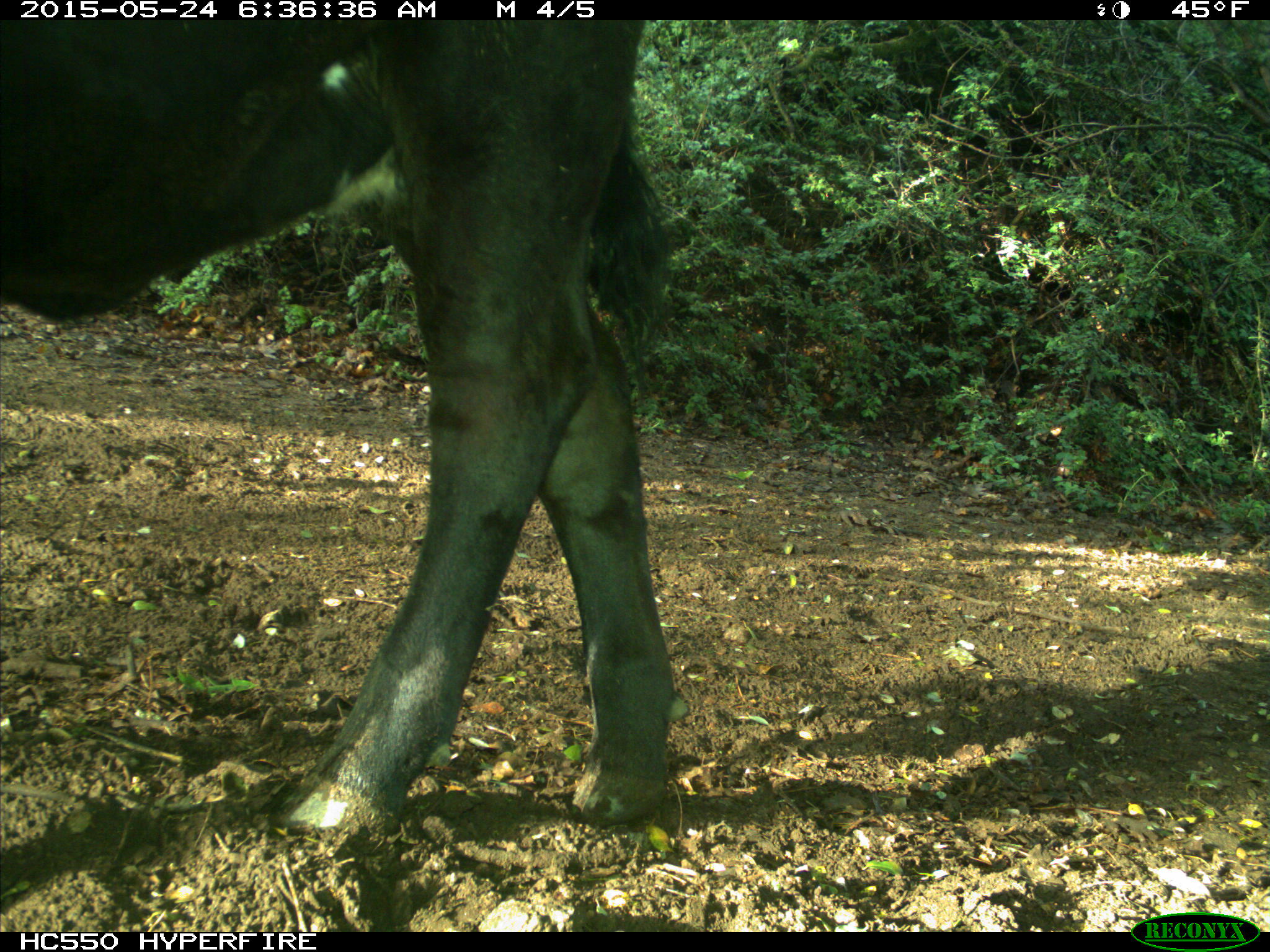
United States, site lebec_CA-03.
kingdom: Animalia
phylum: Chordata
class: Mammalia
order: Artiodactyla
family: Bovidae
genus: Bos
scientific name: Bos taurus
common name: domestic cow